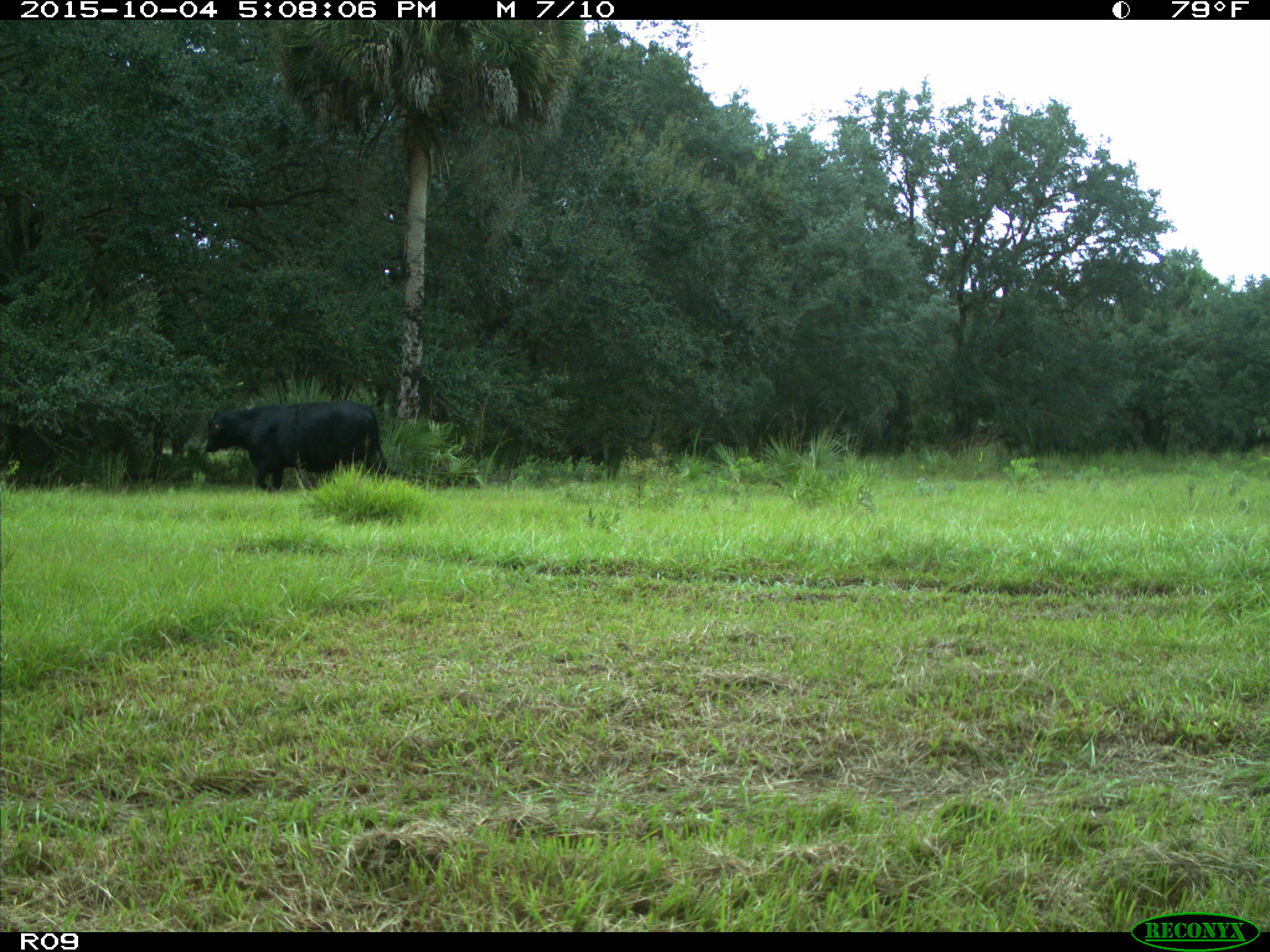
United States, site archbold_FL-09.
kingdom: Animalia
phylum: Chordata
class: Mammalia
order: Artiodactyla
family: Bovidae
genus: Bos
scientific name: Bos taurus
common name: domestic cow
Bos taurus (domestic cow).